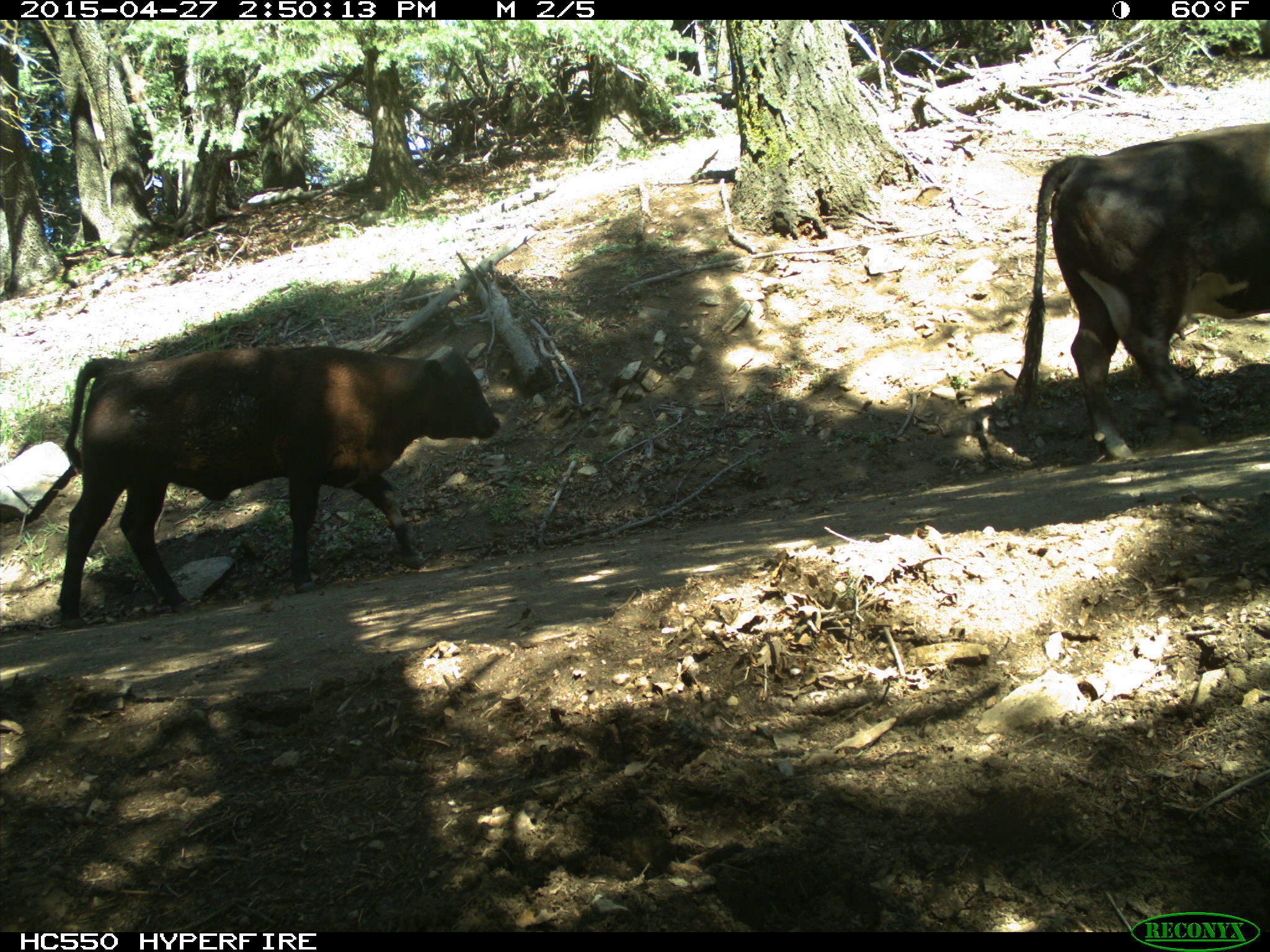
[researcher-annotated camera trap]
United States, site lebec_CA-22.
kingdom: Animalia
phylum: Chordata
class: Mammalia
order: Artiodactyla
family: Bovidae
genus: Bos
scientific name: Bos taurus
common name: domestic cow